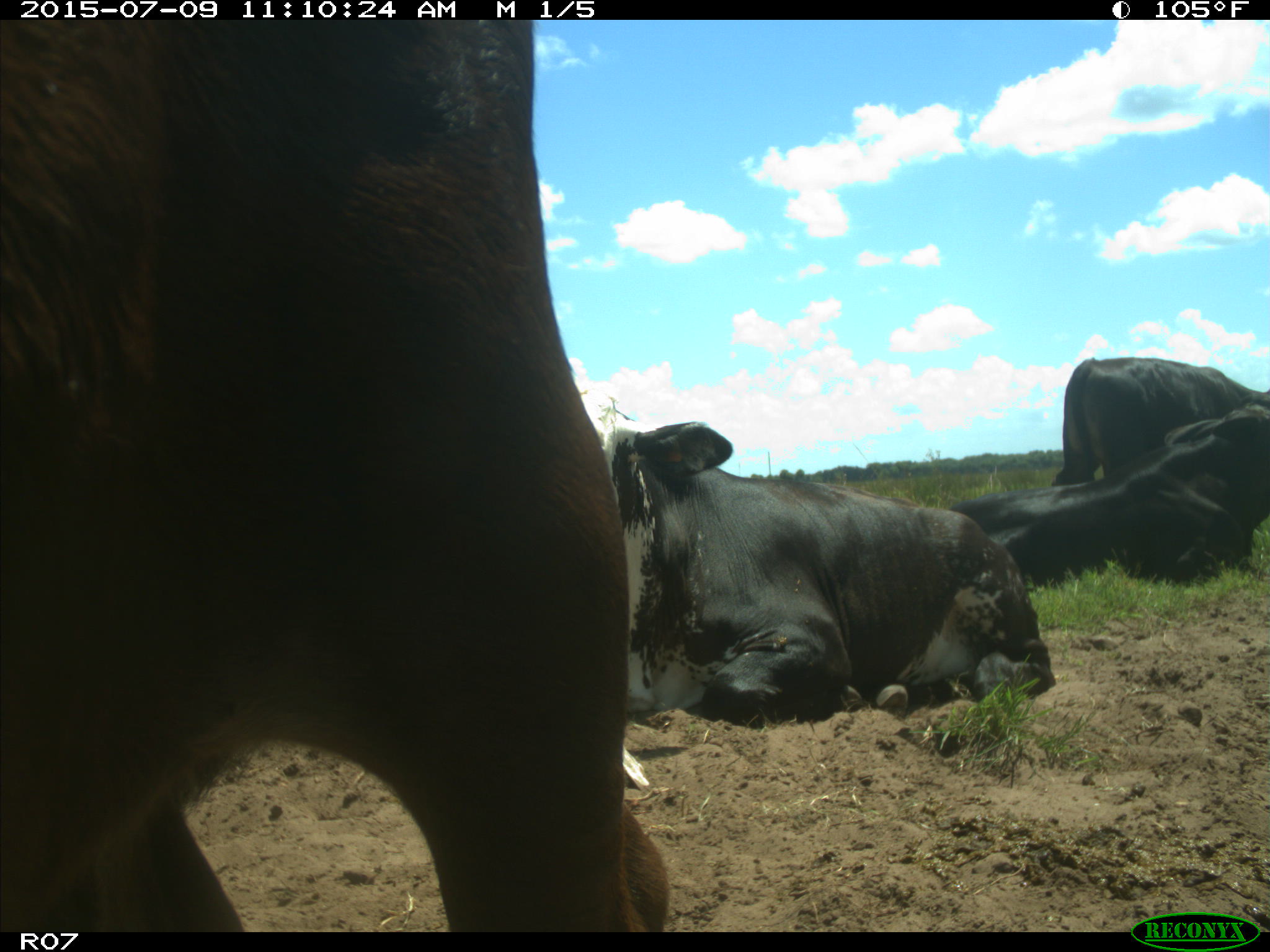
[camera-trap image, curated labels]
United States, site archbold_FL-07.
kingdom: Animalia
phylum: Chordata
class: Mammalia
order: Artiodactyla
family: Bovidae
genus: Bos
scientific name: Bos taurus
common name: domestic cow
Bos taurus (domestic cow).